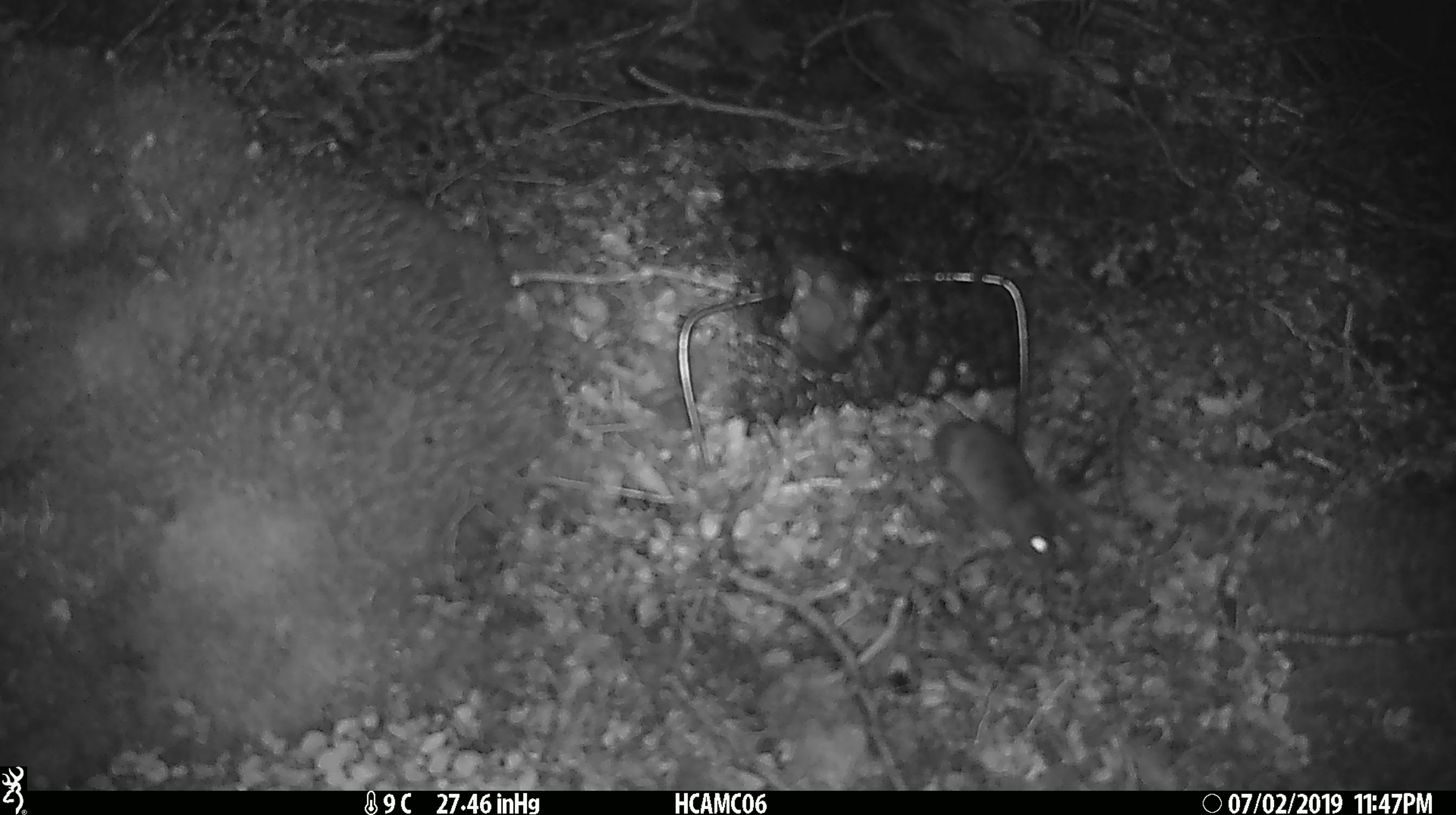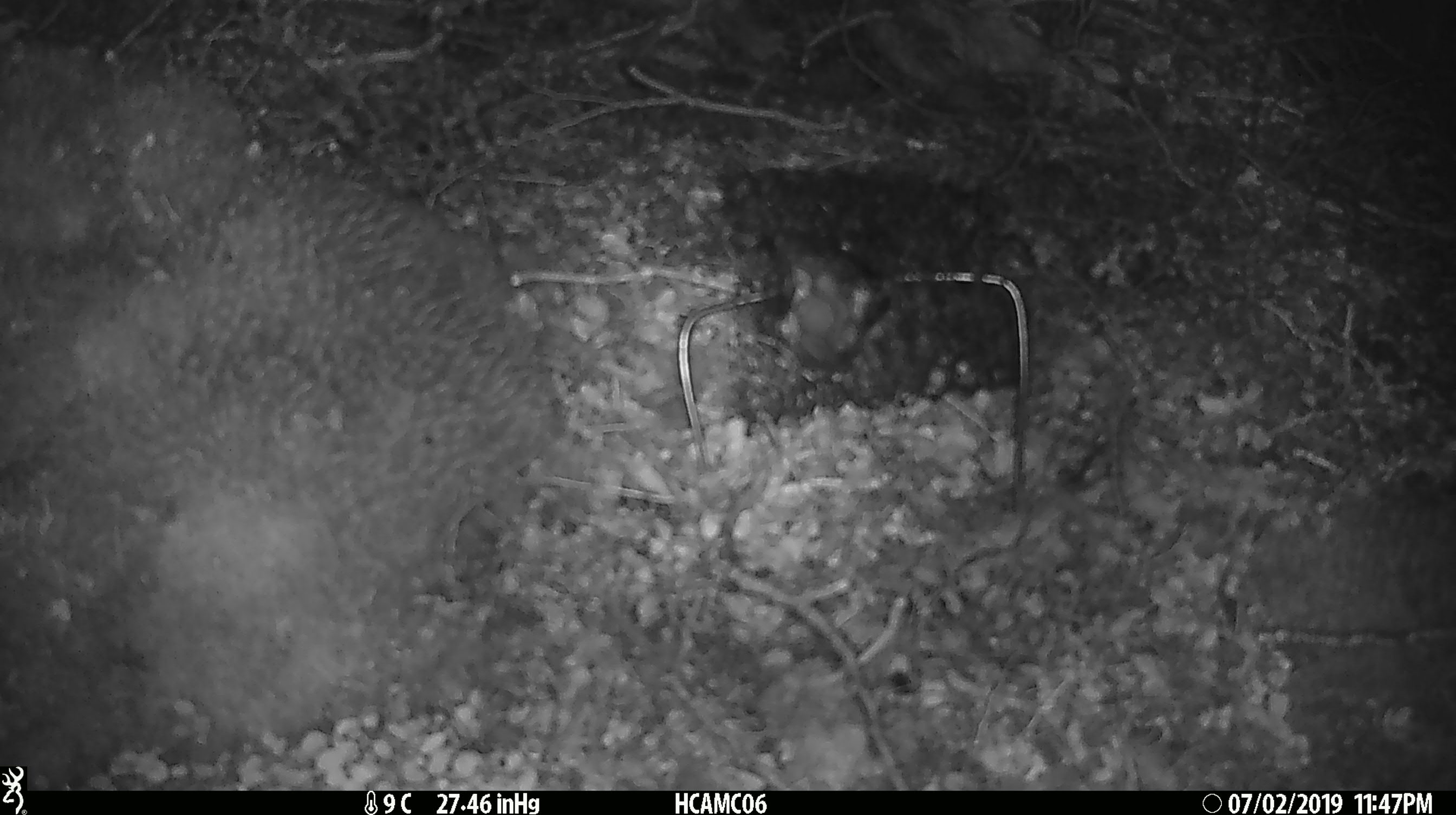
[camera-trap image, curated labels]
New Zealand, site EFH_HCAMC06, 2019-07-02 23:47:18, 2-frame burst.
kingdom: Animalia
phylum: Chordata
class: Mammalia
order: Rodentia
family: Muridae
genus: Mus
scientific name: Mus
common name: mouse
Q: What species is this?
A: Mouse (Mus).